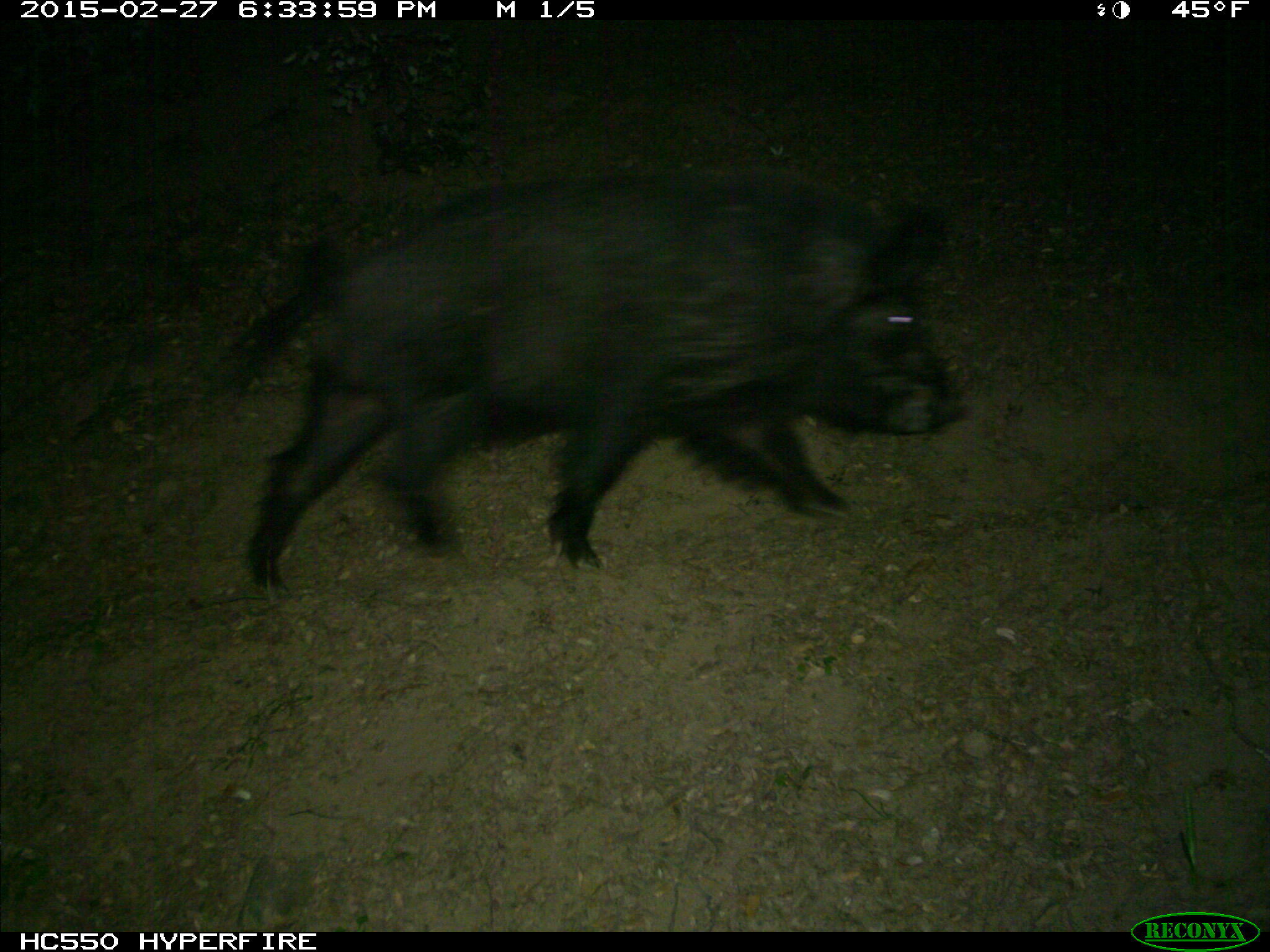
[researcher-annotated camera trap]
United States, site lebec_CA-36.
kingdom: Animalia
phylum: Chordata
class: Mammalia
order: Artiodactyla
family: Suidae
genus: Sus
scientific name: Sus scrofa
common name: wild boar